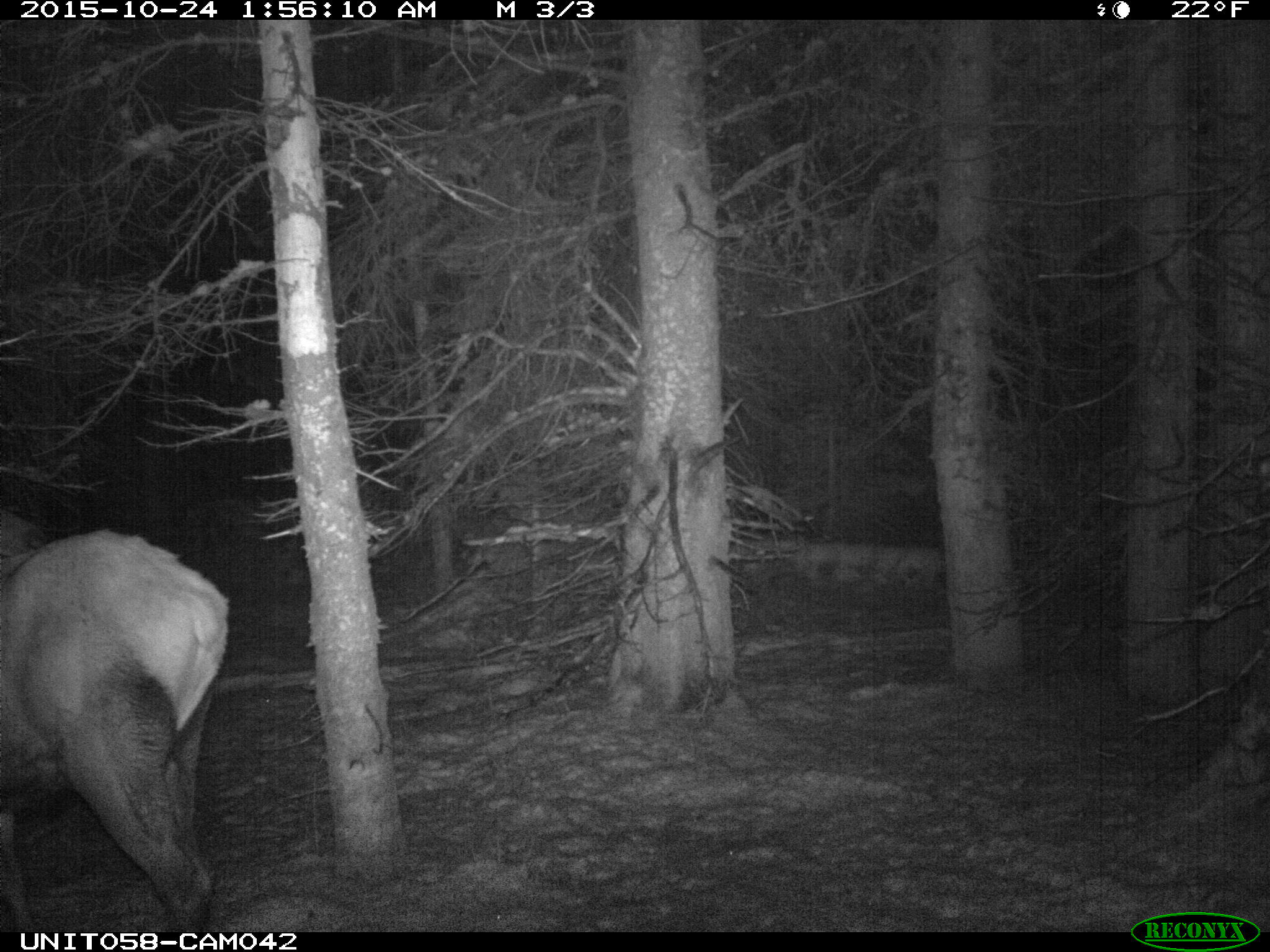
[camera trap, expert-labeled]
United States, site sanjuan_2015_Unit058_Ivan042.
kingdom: Animalia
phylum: Chordata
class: Mammalia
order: Artiodactyla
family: Cervidae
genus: Cervus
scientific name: Cervus elaphus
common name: red deer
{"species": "Cervus elaphus (red deer)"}